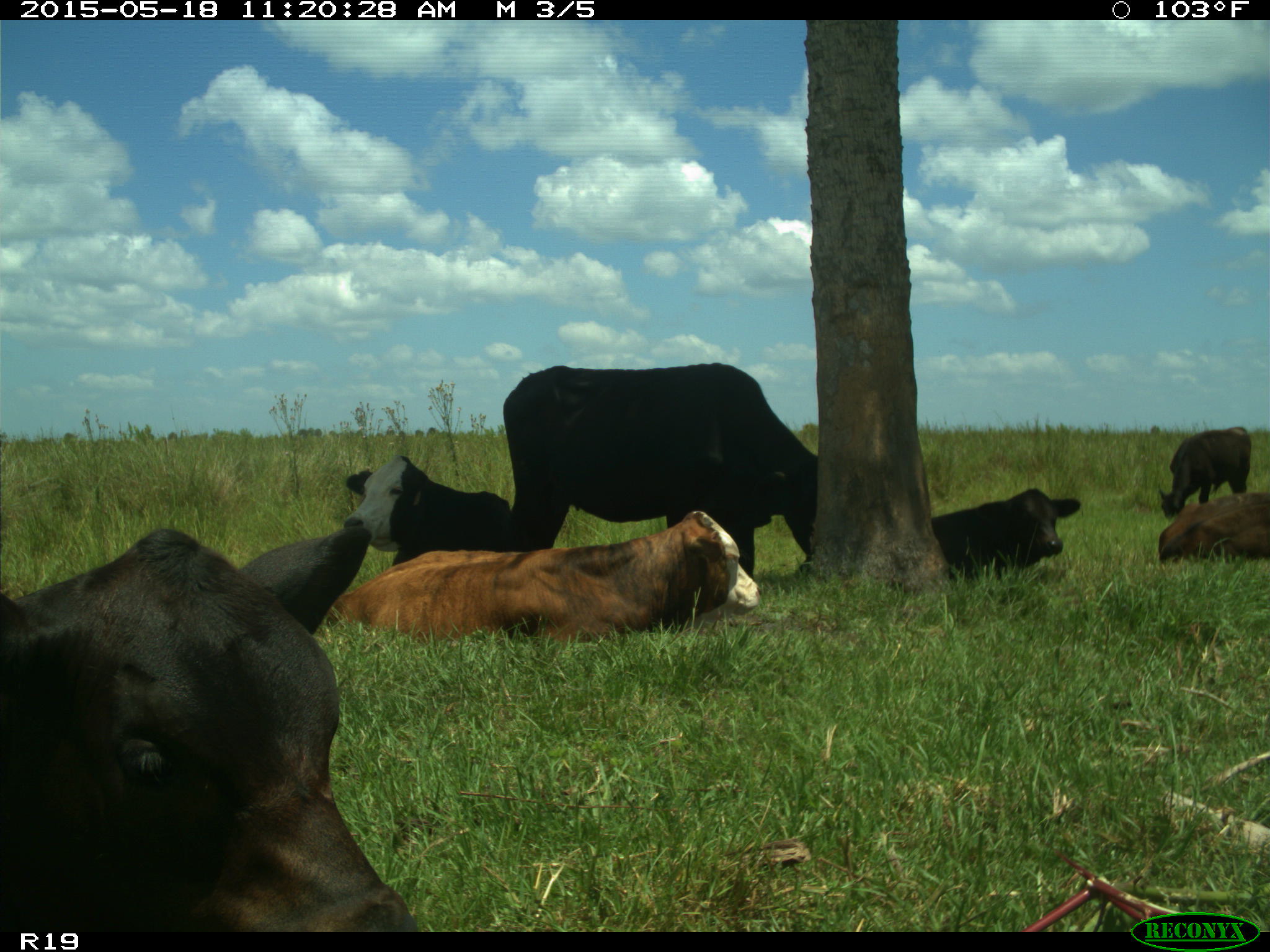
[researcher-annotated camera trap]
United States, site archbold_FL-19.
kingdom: Animalia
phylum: Chordata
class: Mammalia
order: Artiodactyla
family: Bovidae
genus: Bos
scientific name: Bos taurus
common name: domestic cow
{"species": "Bos taurus (domestic cow)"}